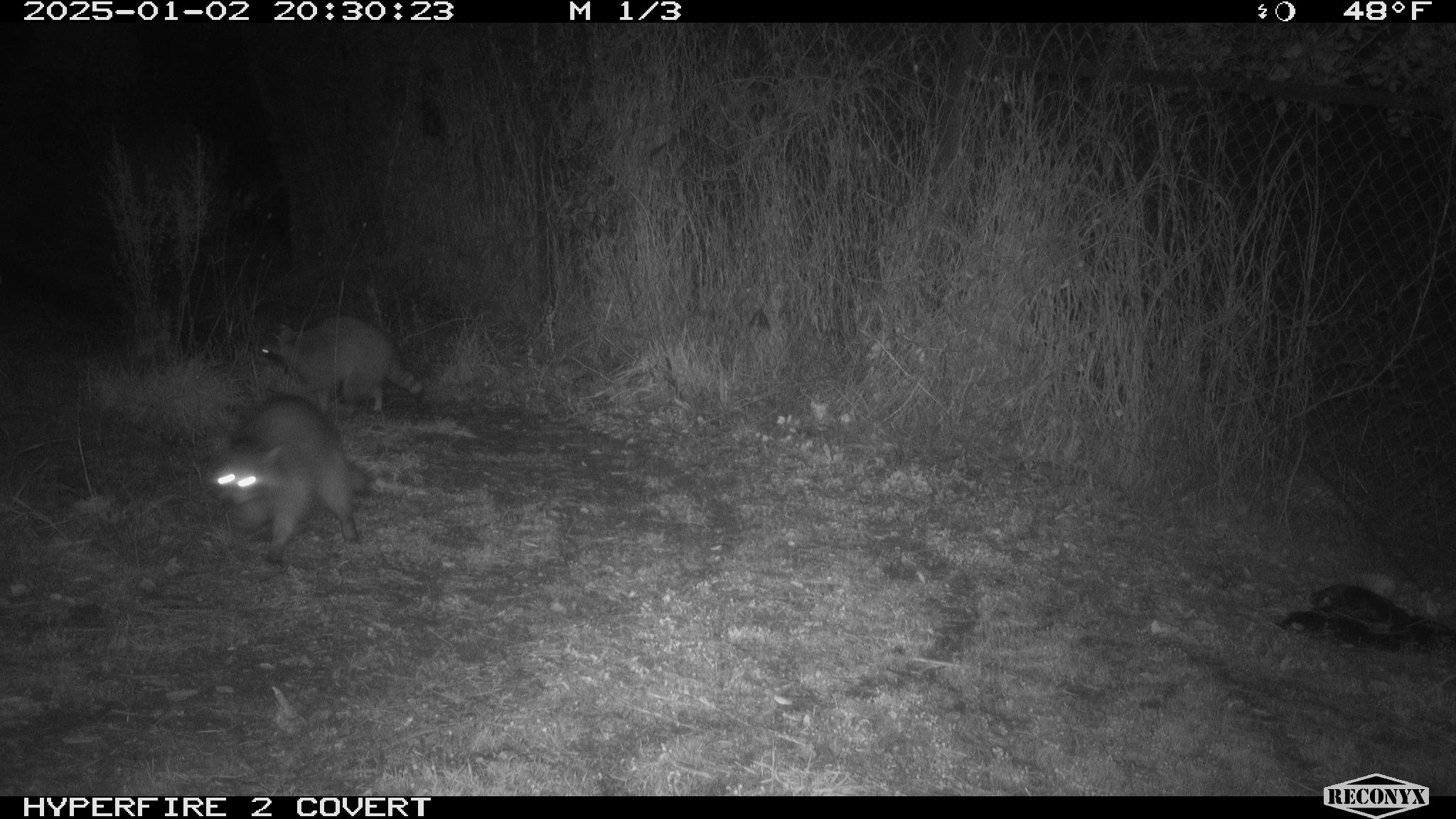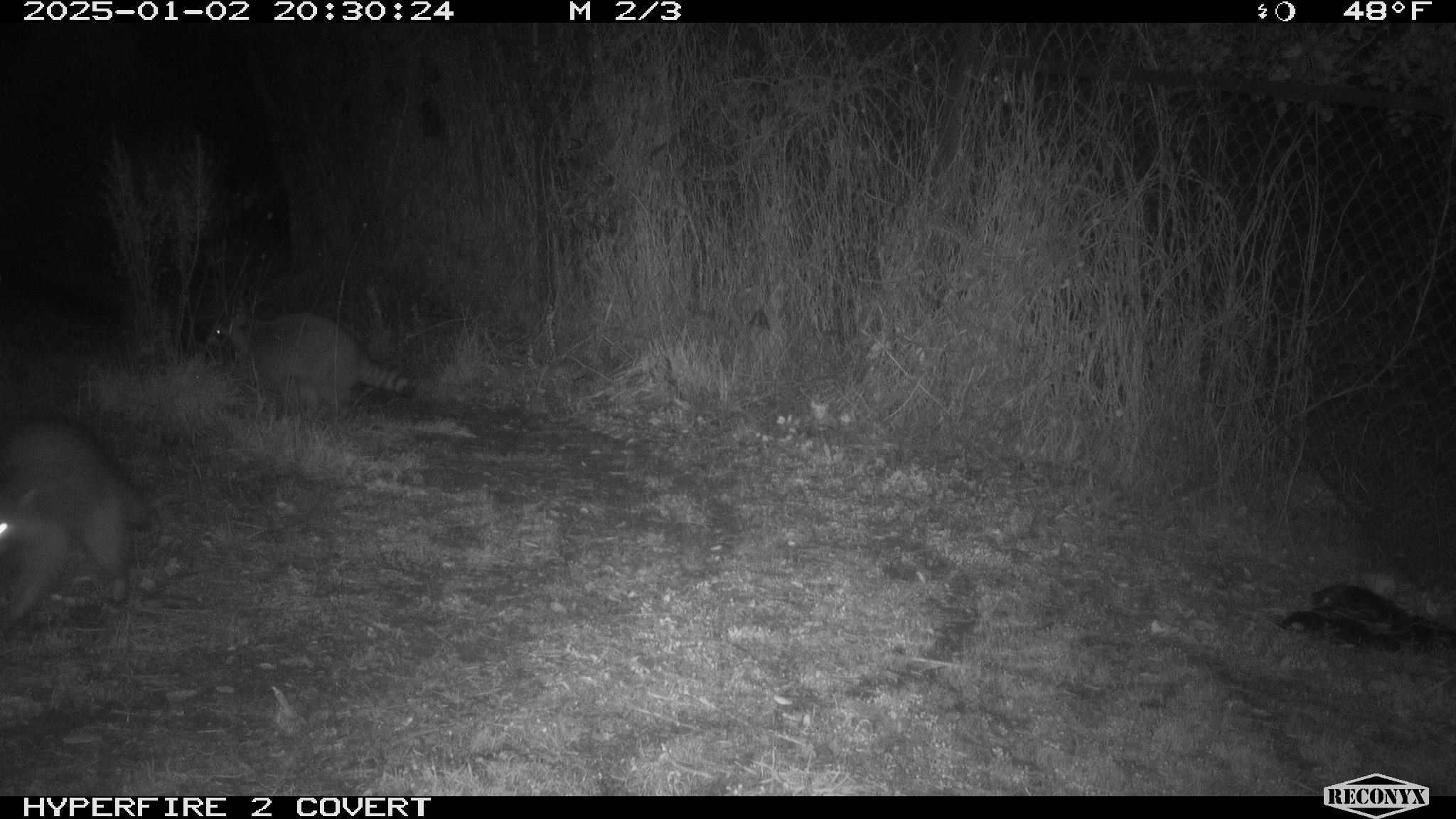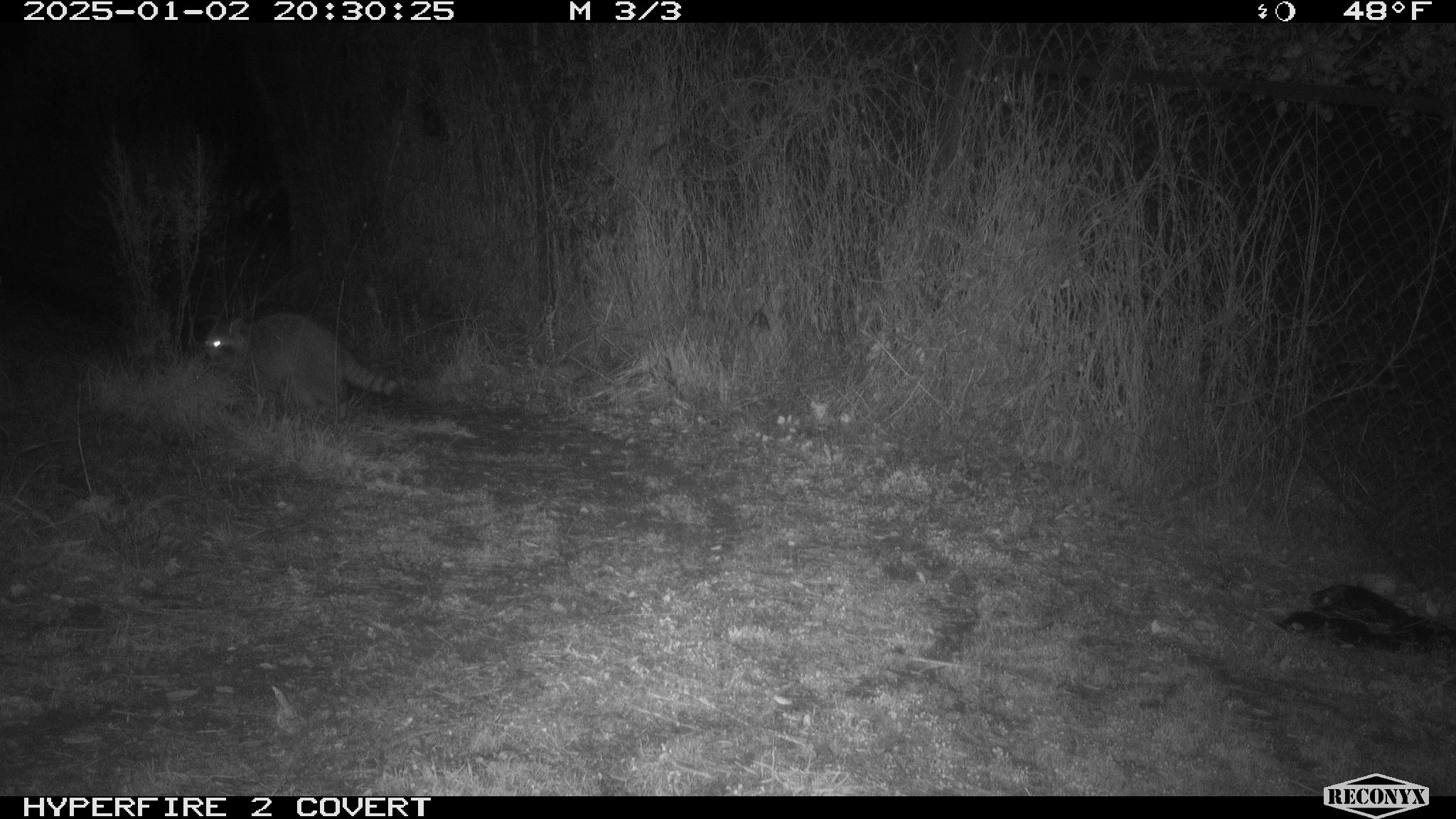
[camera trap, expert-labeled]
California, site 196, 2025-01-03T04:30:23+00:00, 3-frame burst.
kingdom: Animalia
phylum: Chordata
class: Mammalia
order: Carnivora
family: Procyonidae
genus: Procyon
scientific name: Procyon lotor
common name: raccoon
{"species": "raccoon (Procyon lotor)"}